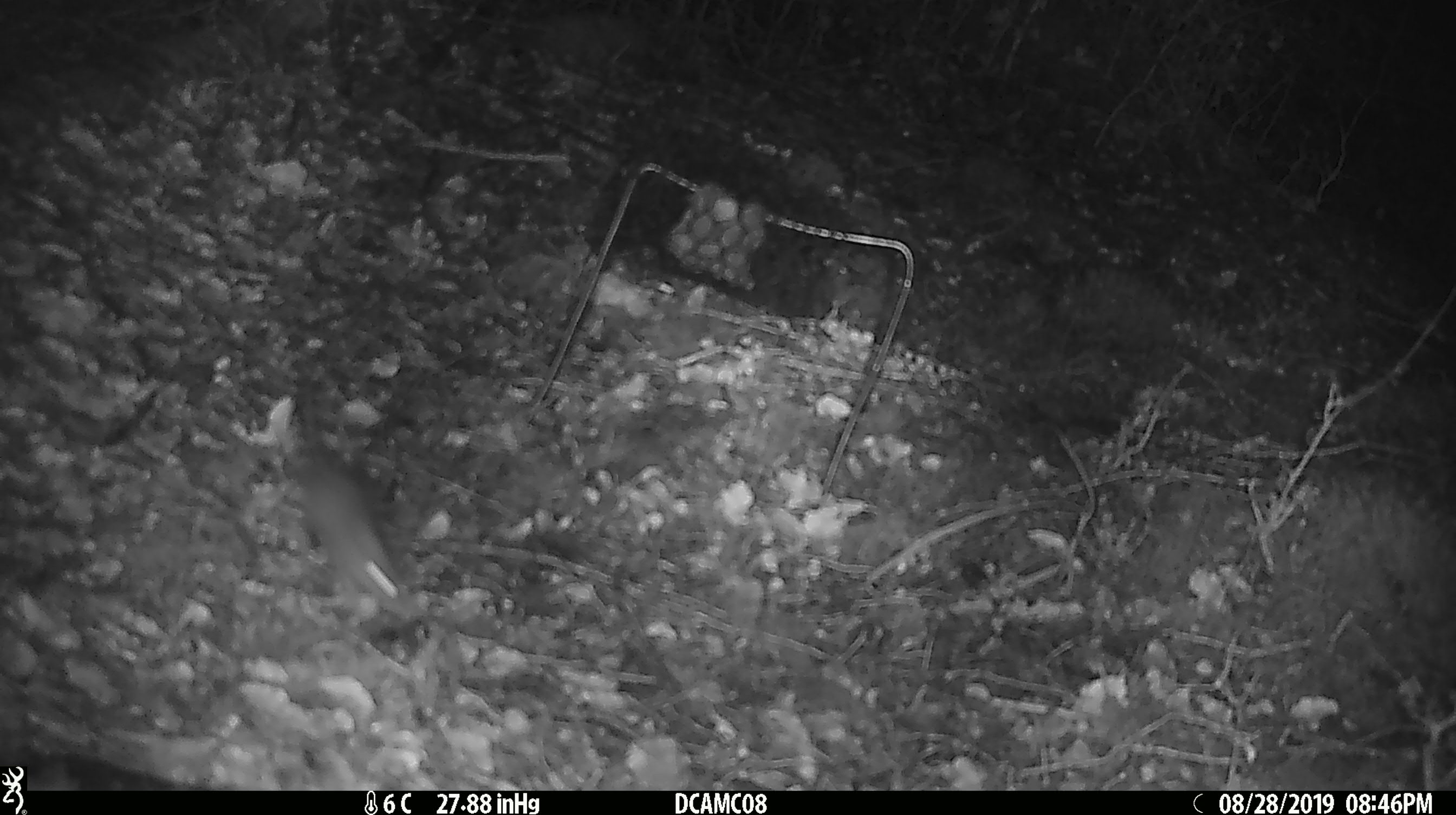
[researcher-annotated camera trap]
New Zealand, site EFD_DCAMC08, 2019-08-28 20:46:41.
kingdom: Animalia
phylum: Chordata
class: Mammalia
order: Rodentia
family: Muridae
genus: Mus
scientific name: Mus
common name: mouse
Mouse (Mus).